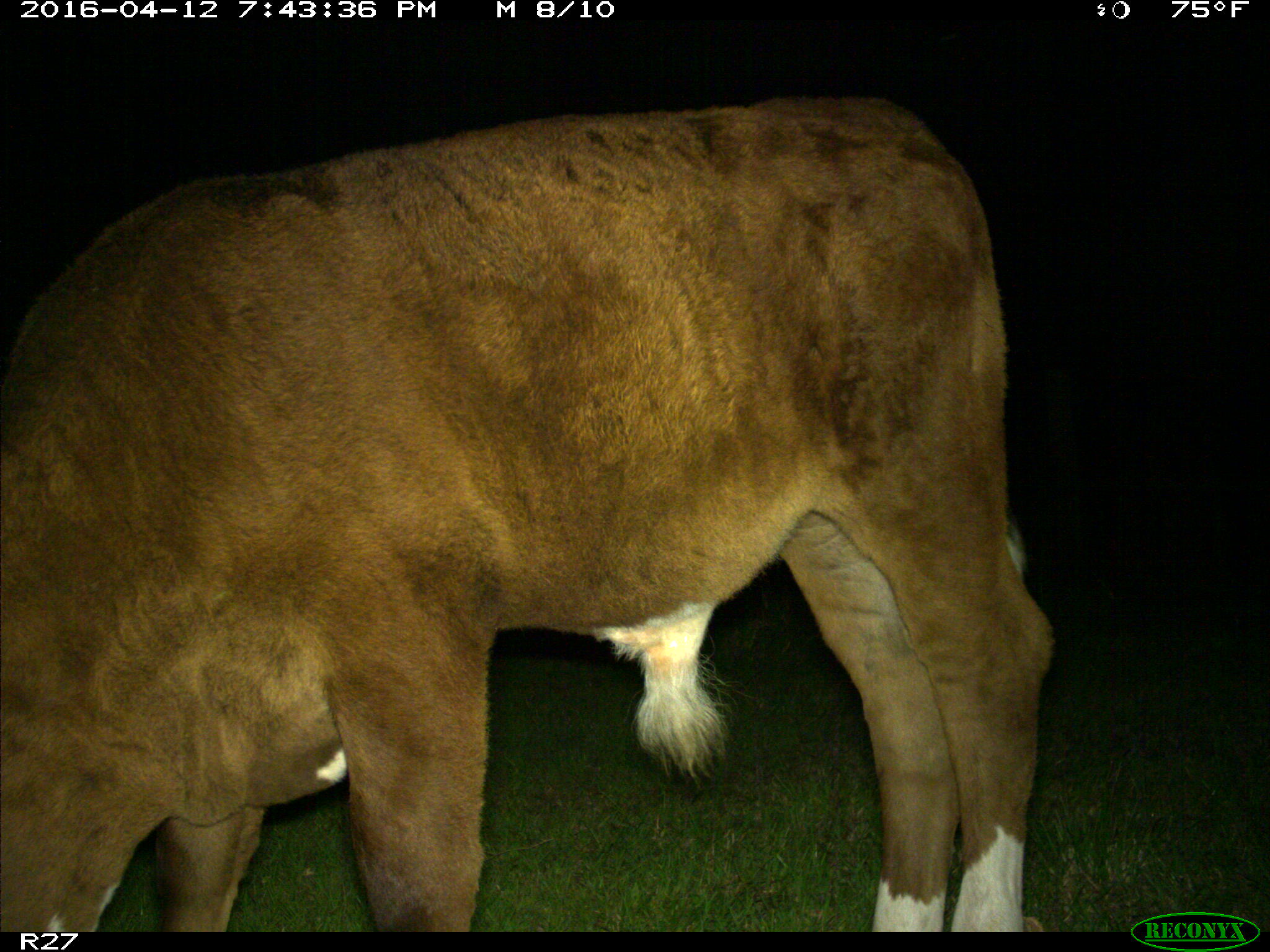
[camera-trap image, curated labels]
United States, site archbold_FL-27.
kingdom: Animalia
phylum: Chordata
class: Mammalia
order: Artiodactyla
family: Bovidae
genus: Bos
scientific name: Bos taurus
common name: domestic cow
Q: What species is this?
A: Bos taurus (domestic cow).